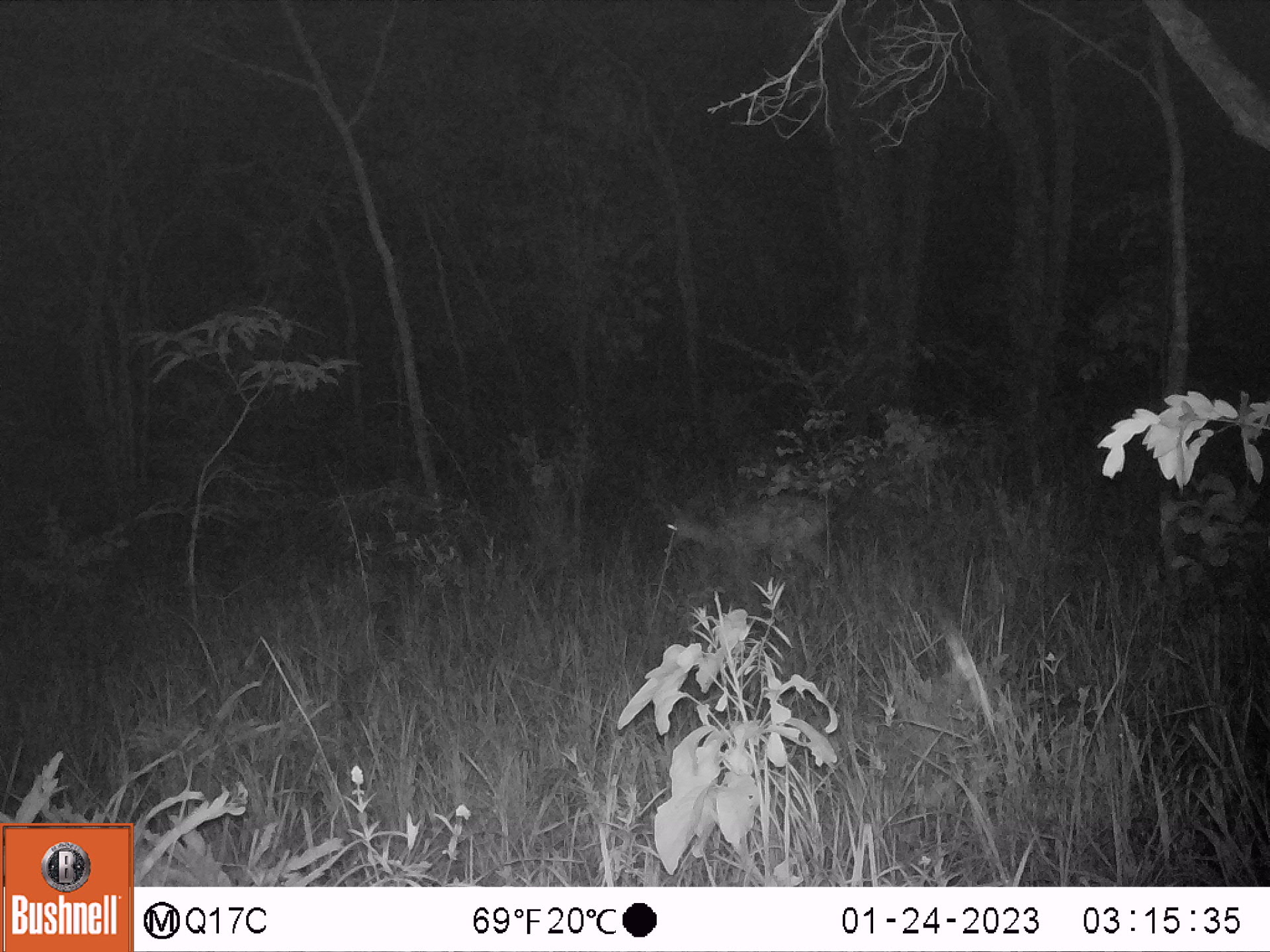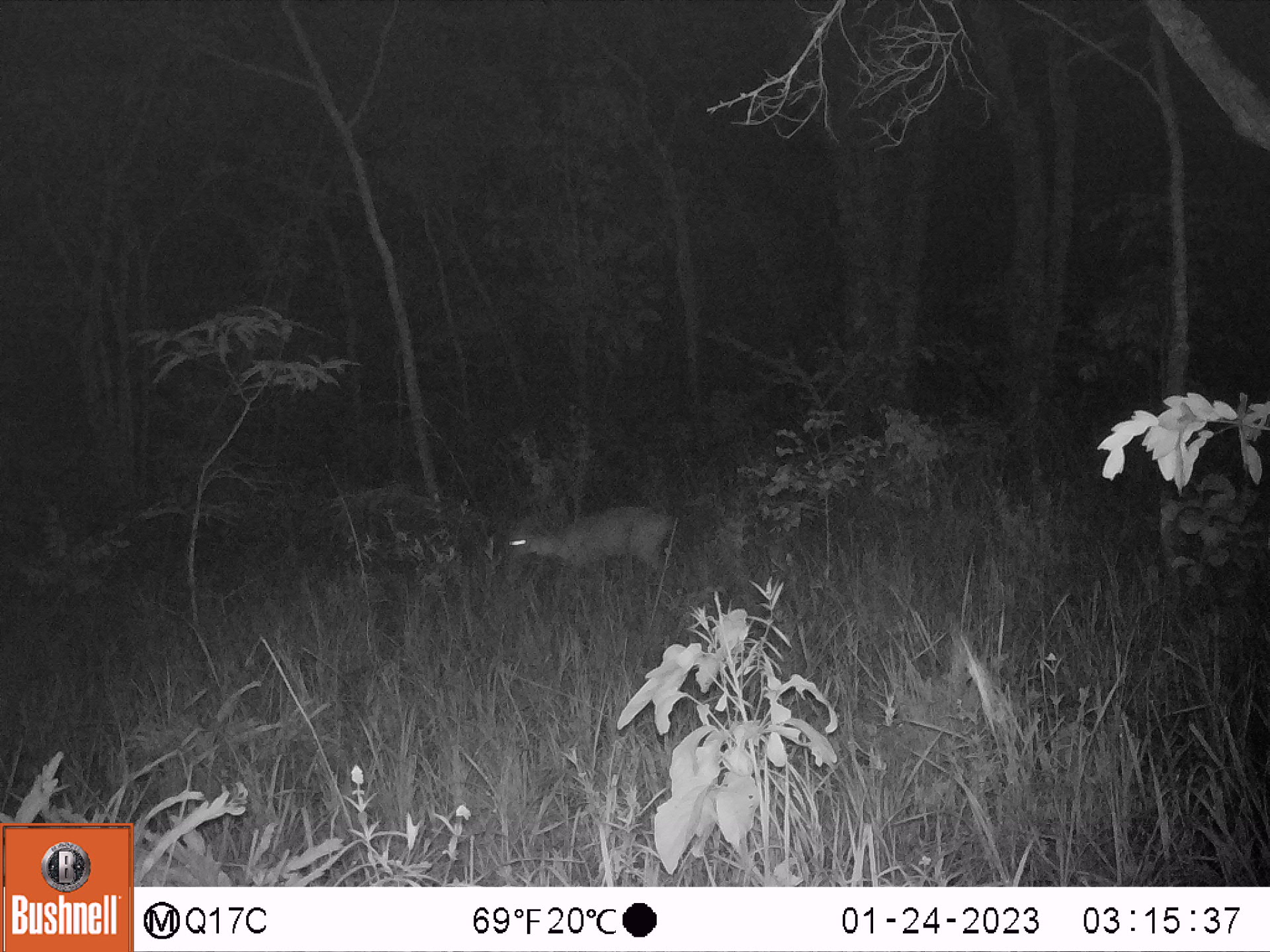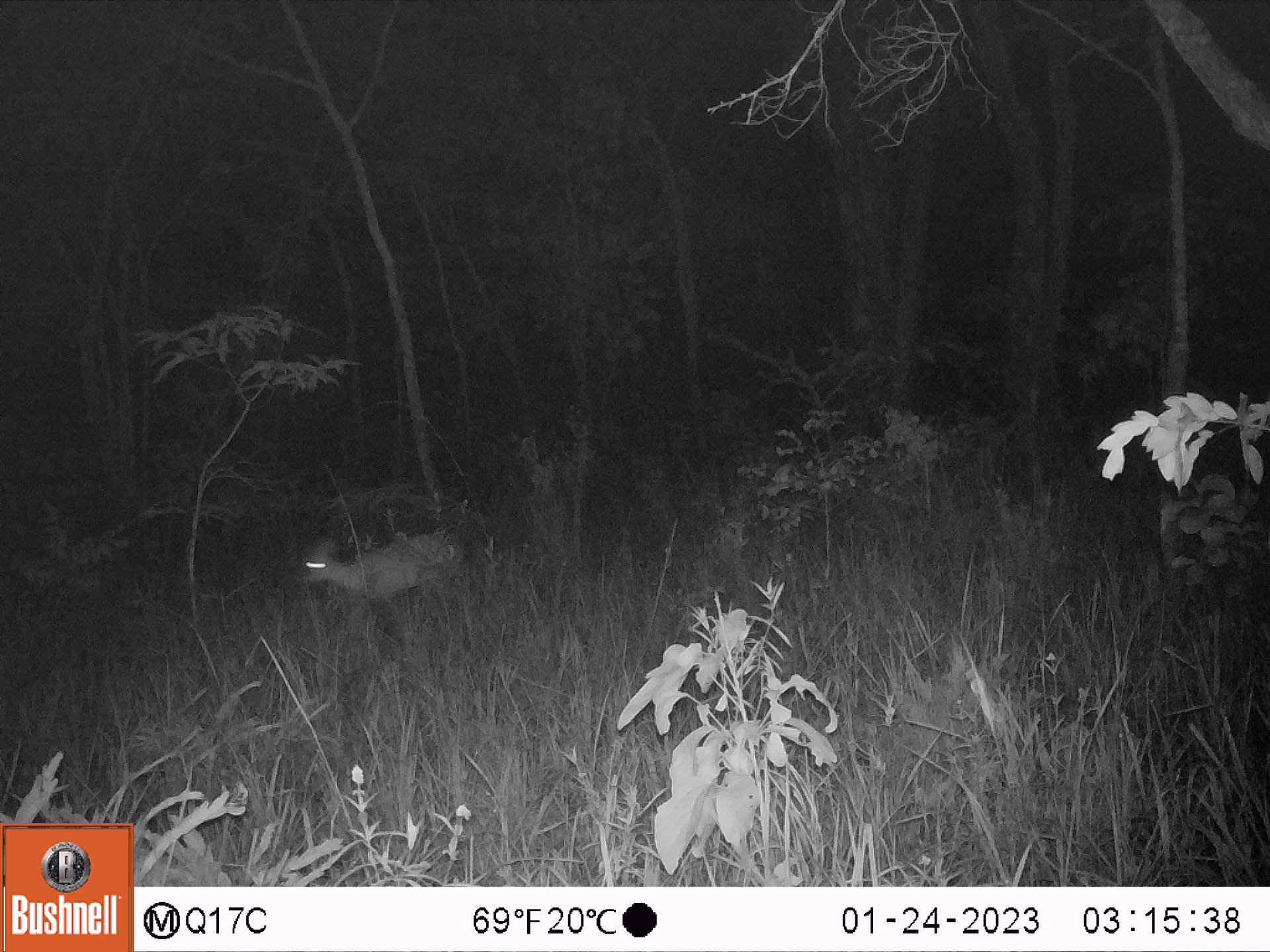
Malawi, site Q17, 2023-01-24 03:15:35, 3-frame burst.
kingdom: Animalia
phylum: Chordata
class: Mammalia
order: Artiodactyla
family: Bovidae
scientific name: Antilopinae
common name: small antelope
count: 1